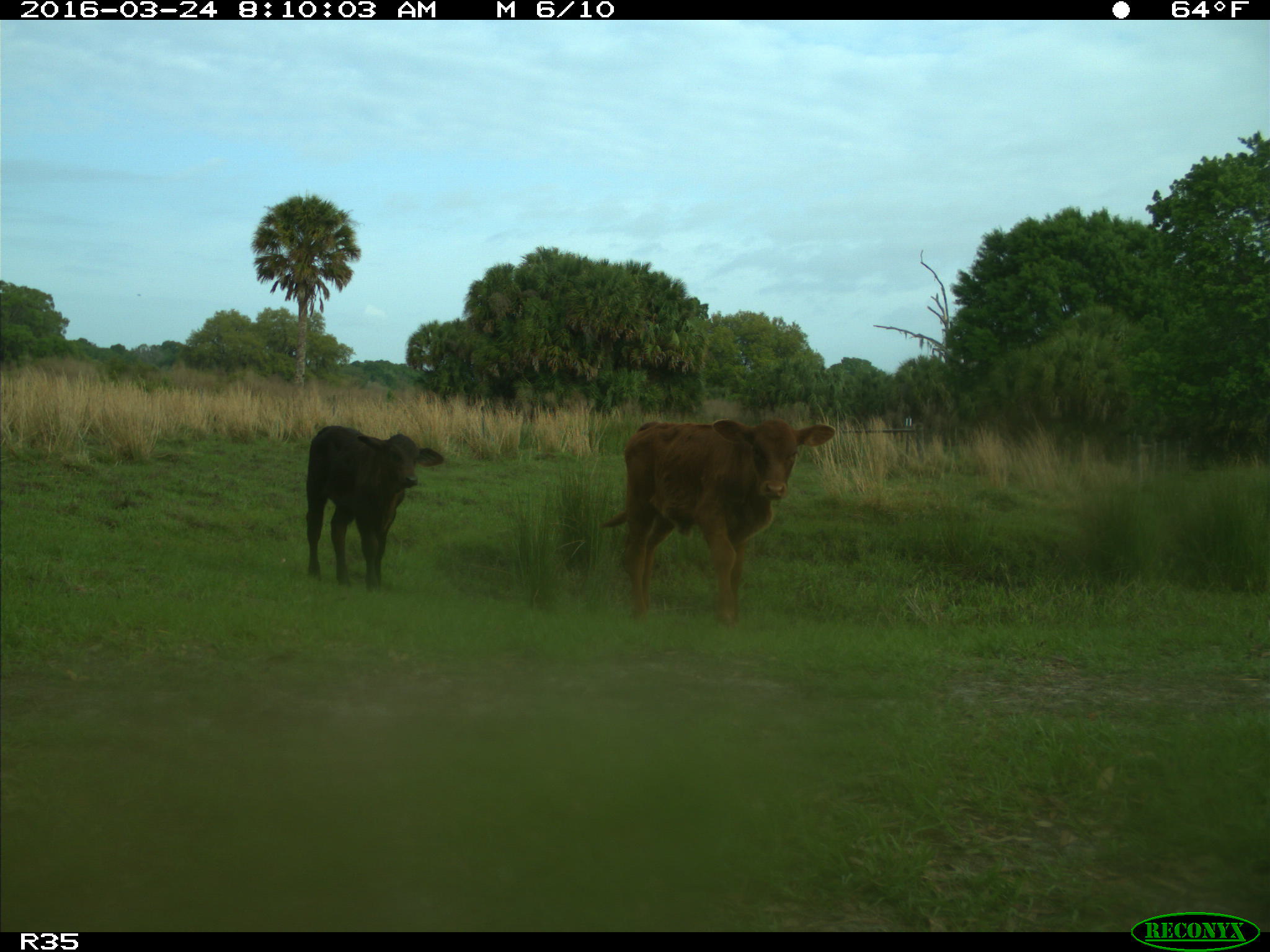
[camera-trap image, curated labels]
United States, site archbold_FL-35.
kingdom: Animalia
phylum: Chordata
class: Mammalia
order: Artiodactyla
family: Bovidae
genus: Bos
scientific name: Bos taurus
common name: domestic cow